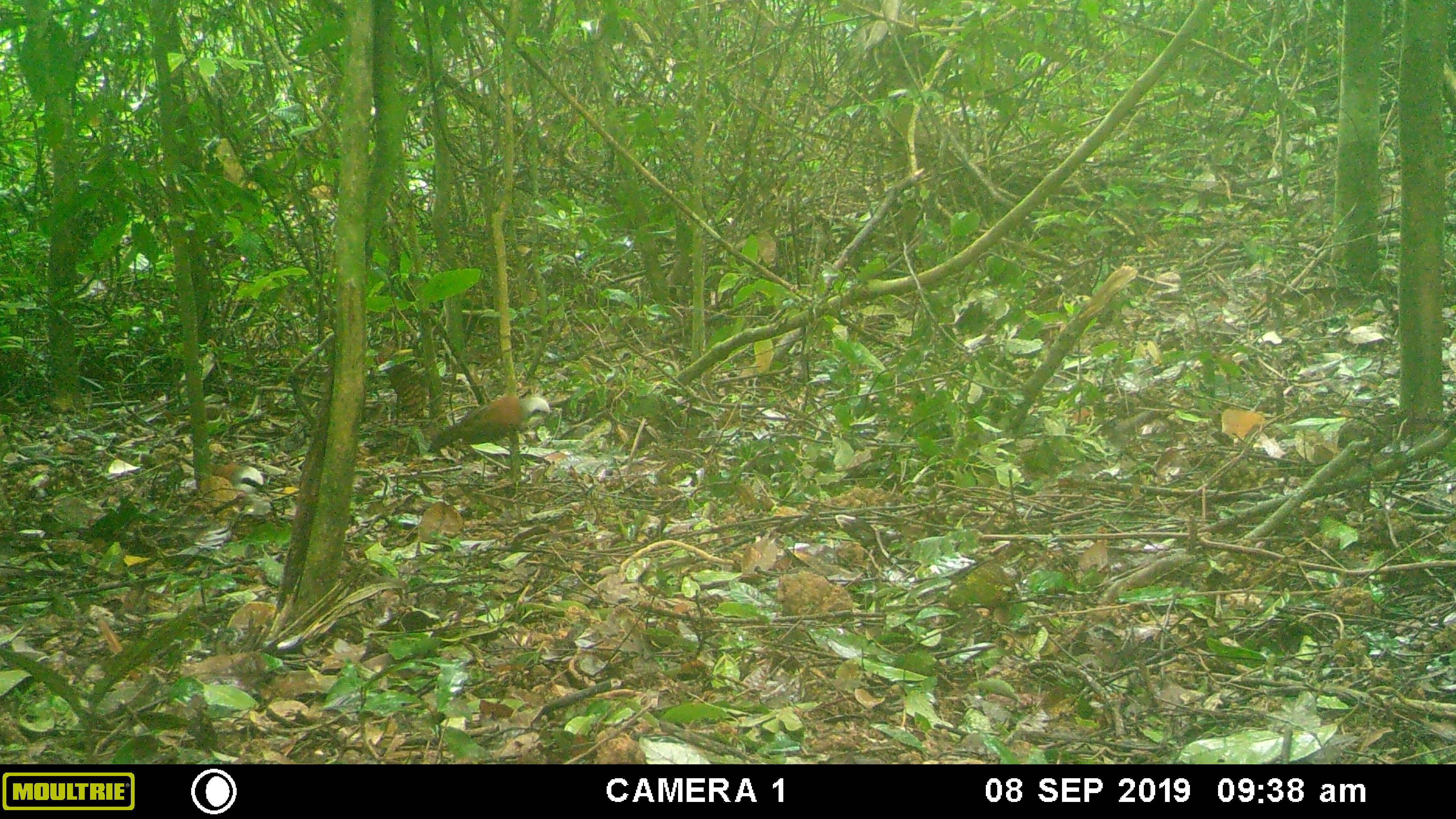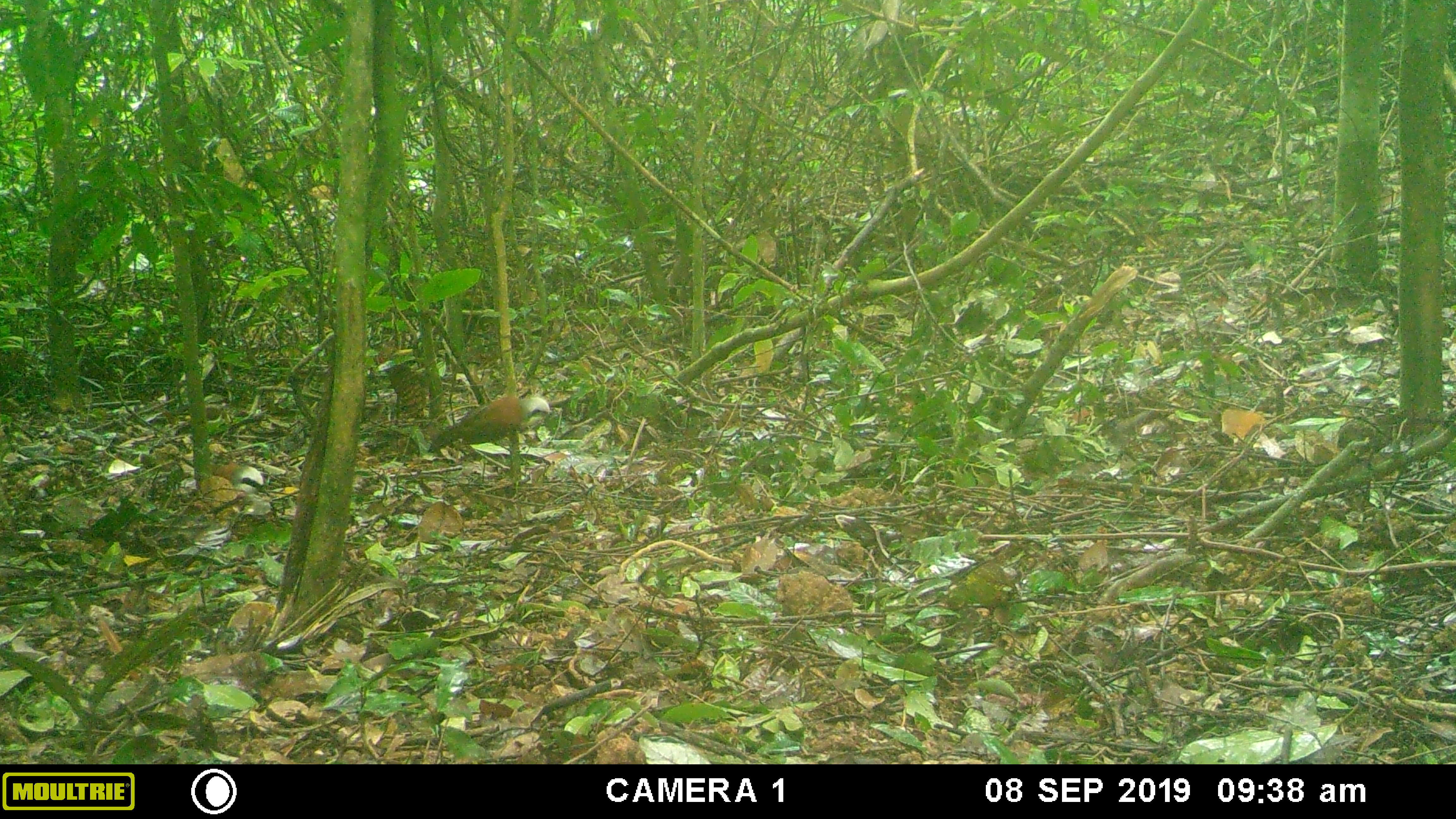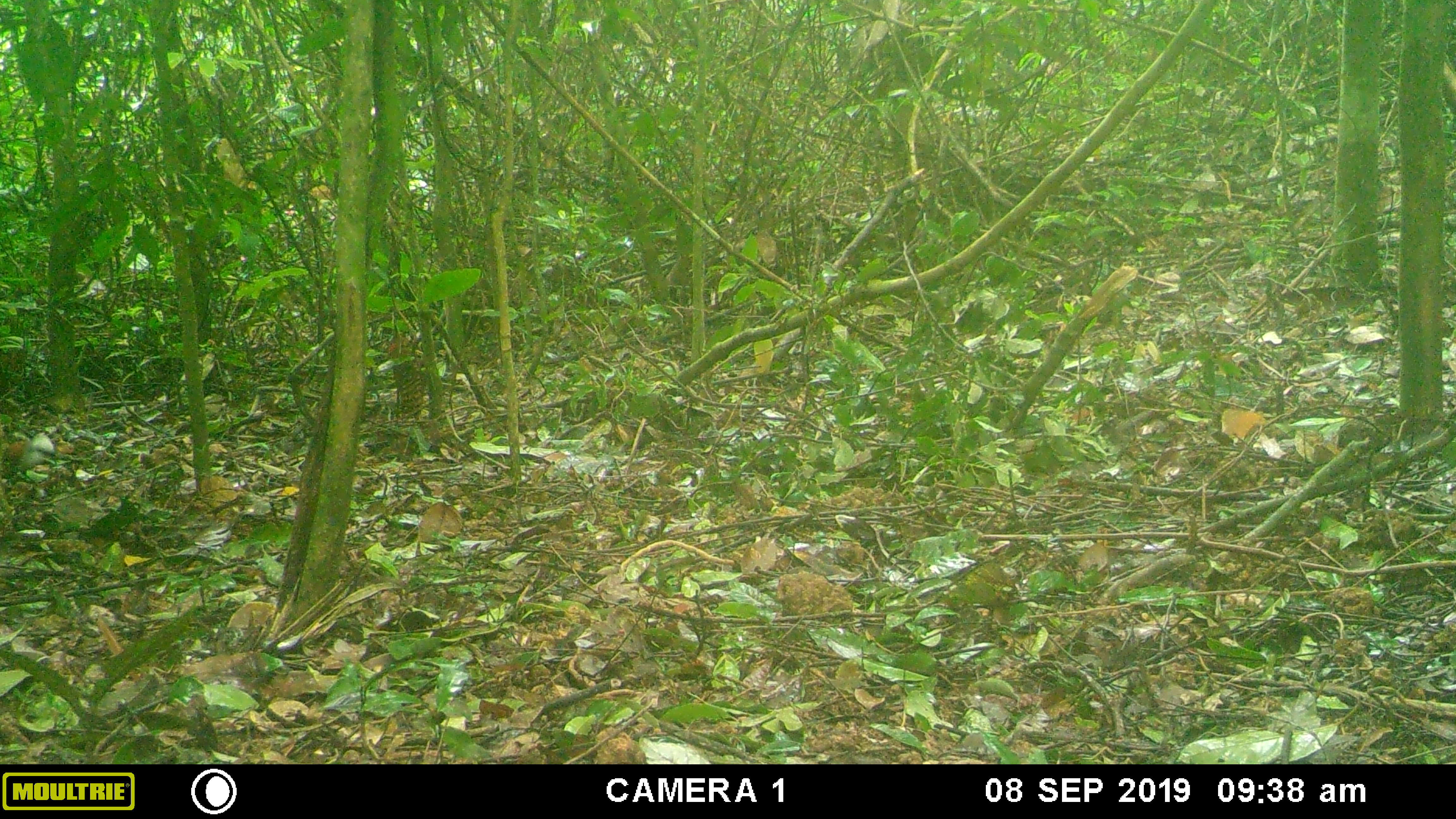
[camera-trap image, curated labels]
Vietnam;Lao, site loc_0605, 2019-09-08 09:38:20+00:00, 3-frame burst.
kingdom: Animalia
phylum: Chordata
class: Aves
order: Galliformes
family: Phasianidae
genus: Polyplectron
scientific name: Polyplectron bicalcaratum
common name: gray peacock-pheasant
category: grey peacock pheasant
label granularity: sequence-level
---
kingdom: Animalia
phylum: Chordata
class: Mammalia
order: Rodentia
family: Sciuridae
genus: Dremomys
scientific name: Dremomys rufigenis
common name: red-cheeked squirrel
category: red cheeked squirrel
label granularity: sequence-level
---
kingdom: Animalia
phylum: Chordata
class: Aves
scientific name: Aves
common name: bird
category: unidentified bird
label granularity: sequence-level